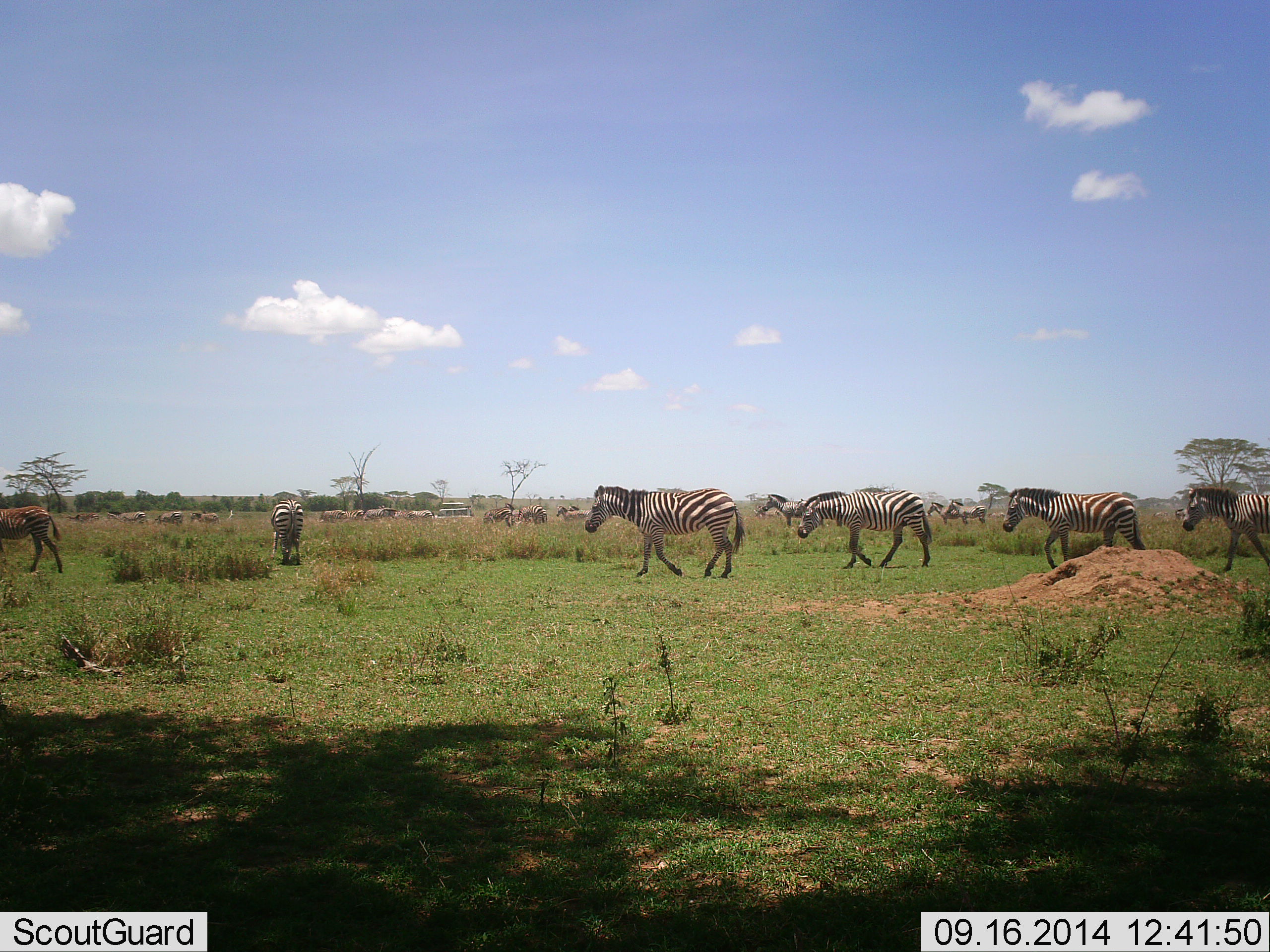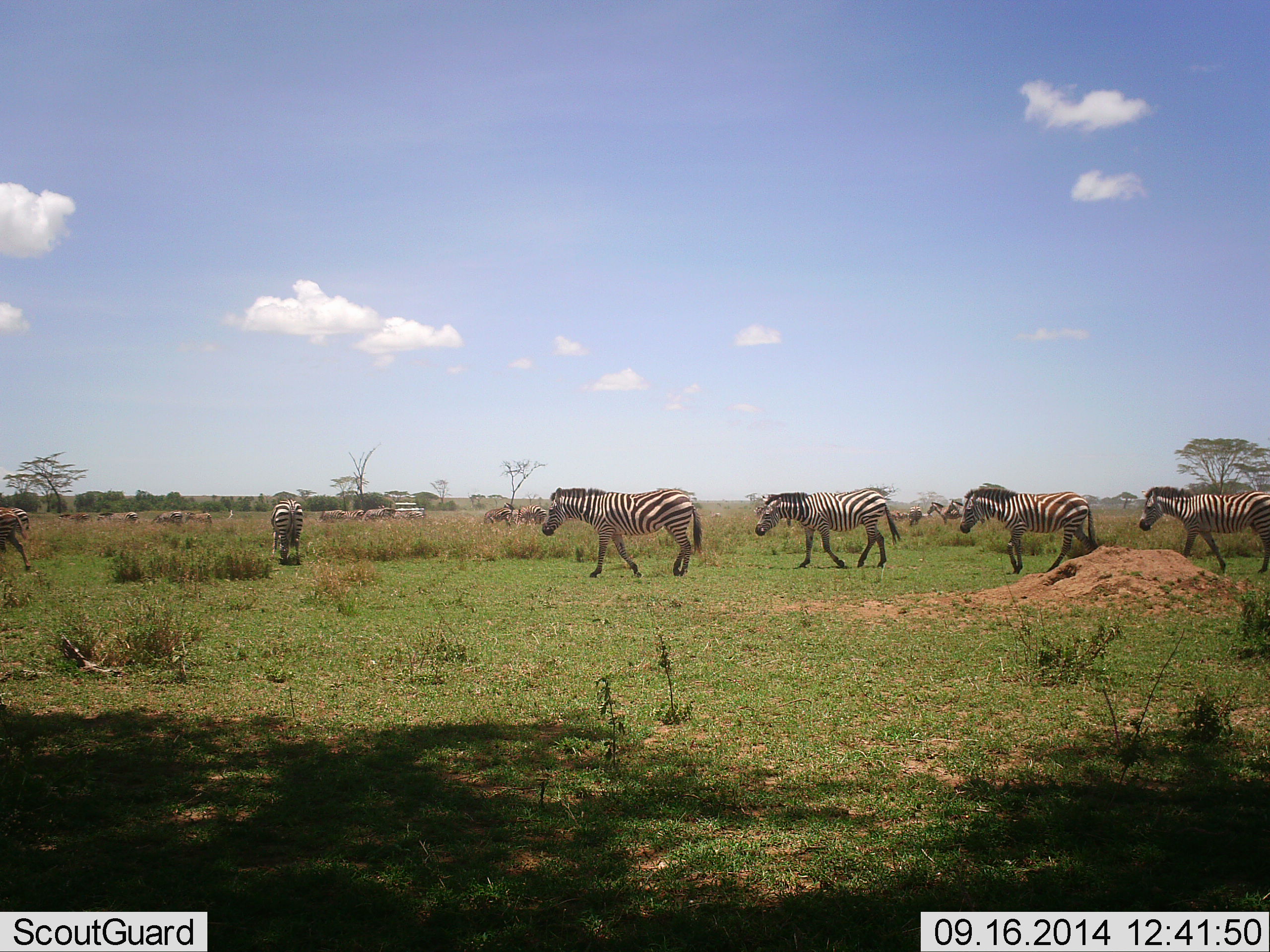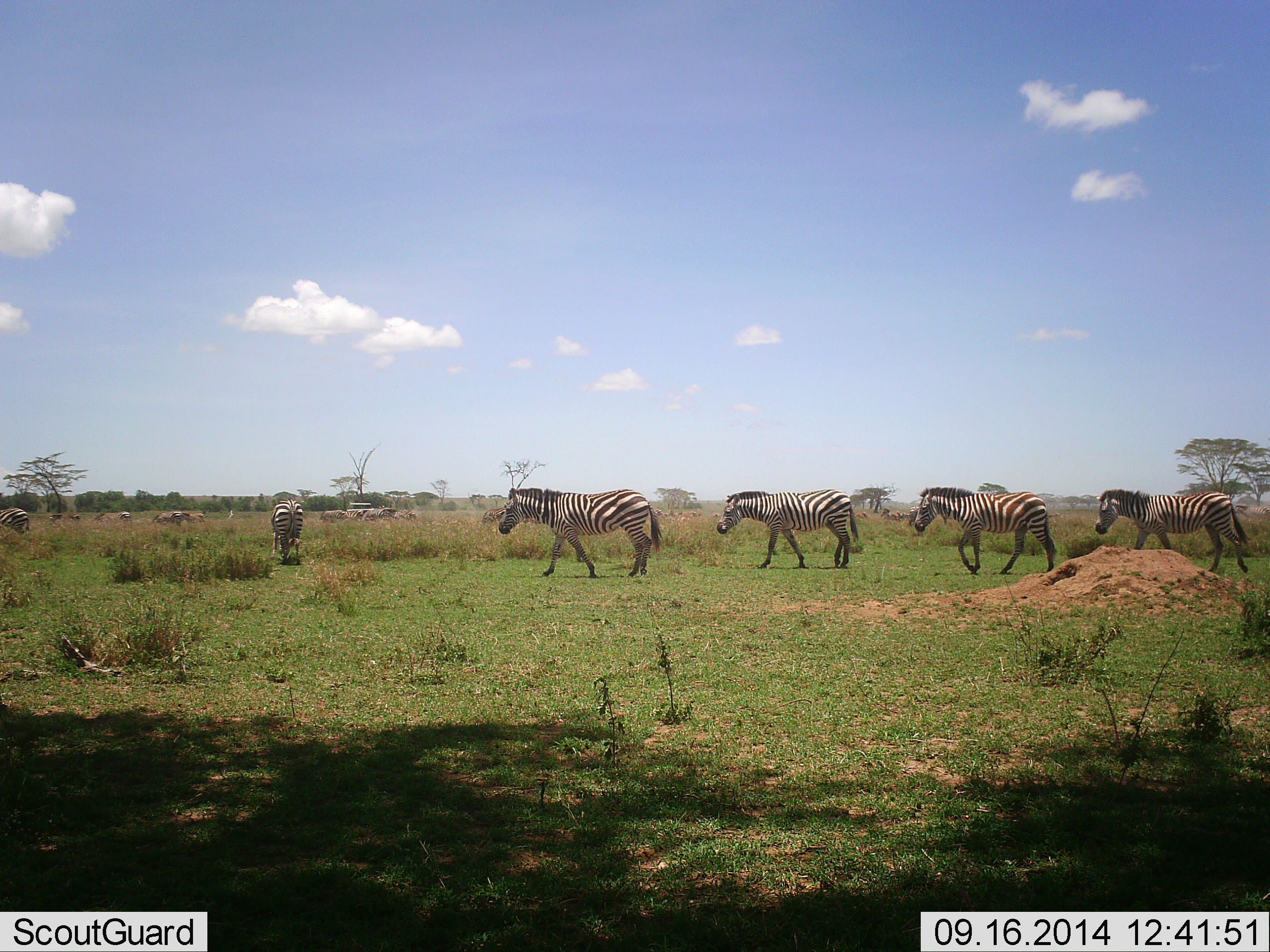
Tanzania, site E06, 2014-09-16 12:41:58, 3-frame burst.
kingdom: Animalia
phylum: Chordata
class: Mammalia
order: Perissodactyla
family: Equidae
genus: Equus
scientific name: Equus quagga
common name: plains zebra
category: zebra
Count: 11-50.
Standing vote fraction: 50%.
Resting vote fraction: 0%.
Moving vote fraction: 93%.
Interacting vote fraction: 0%.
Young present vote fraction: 0%.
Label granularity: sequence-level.